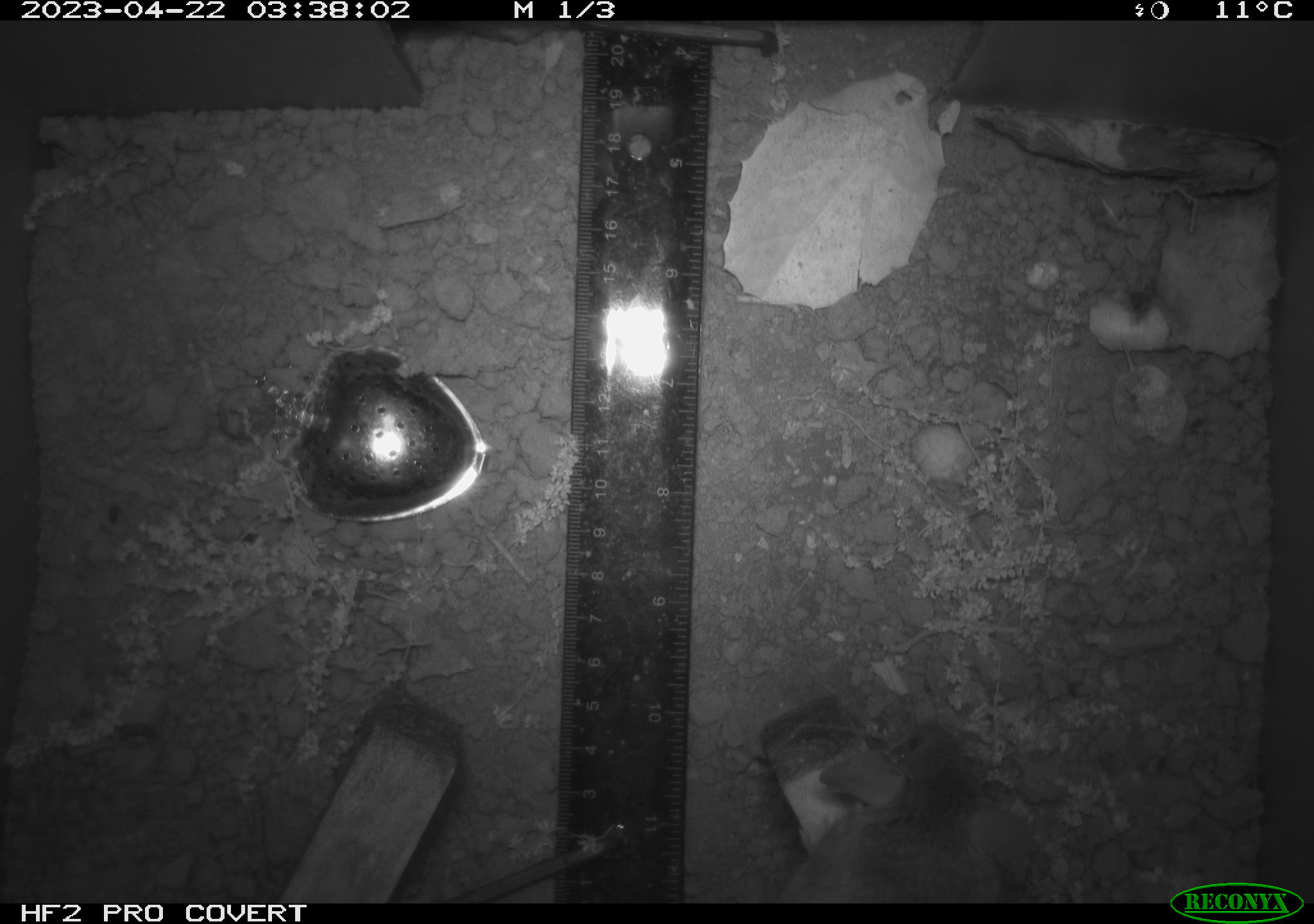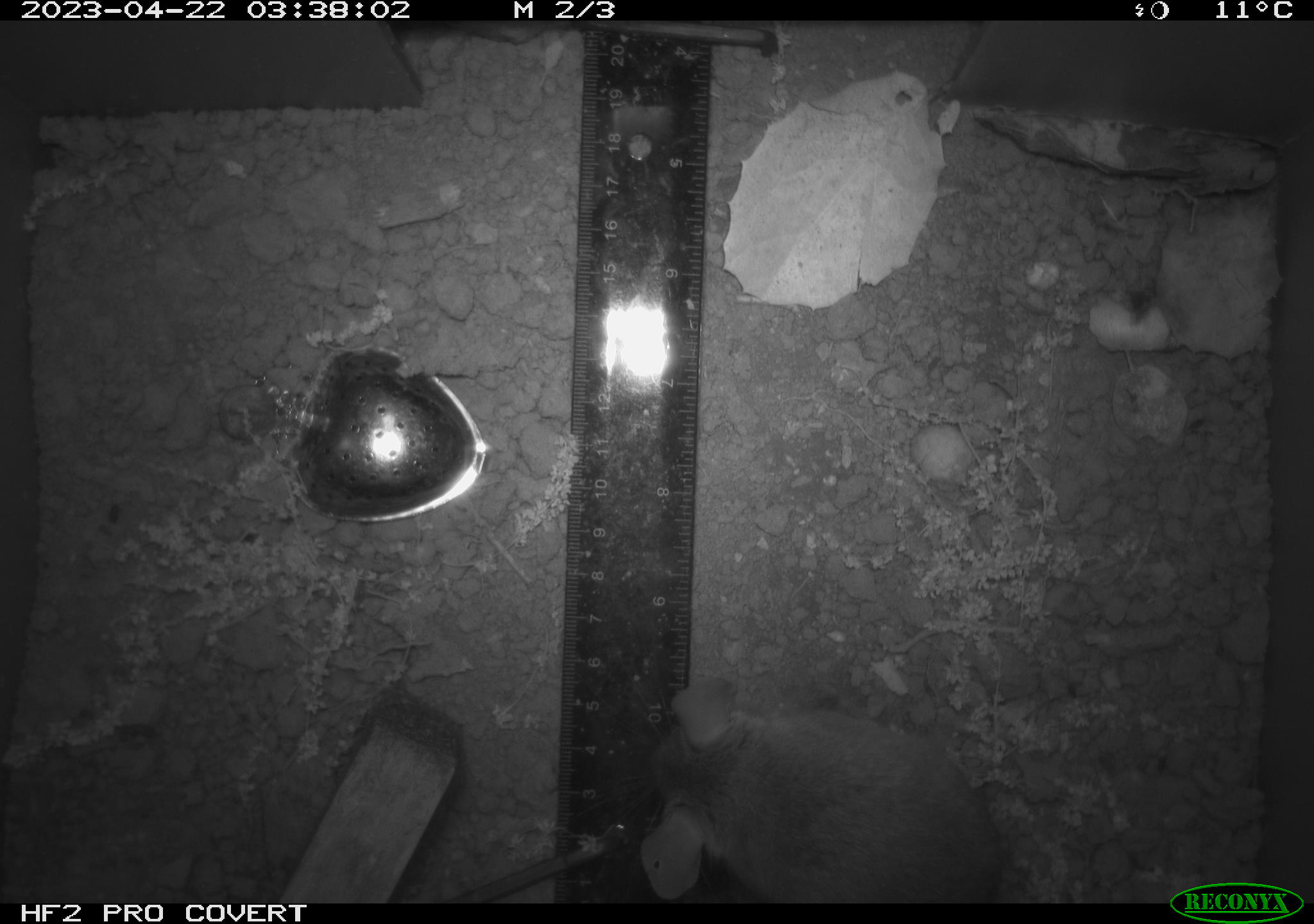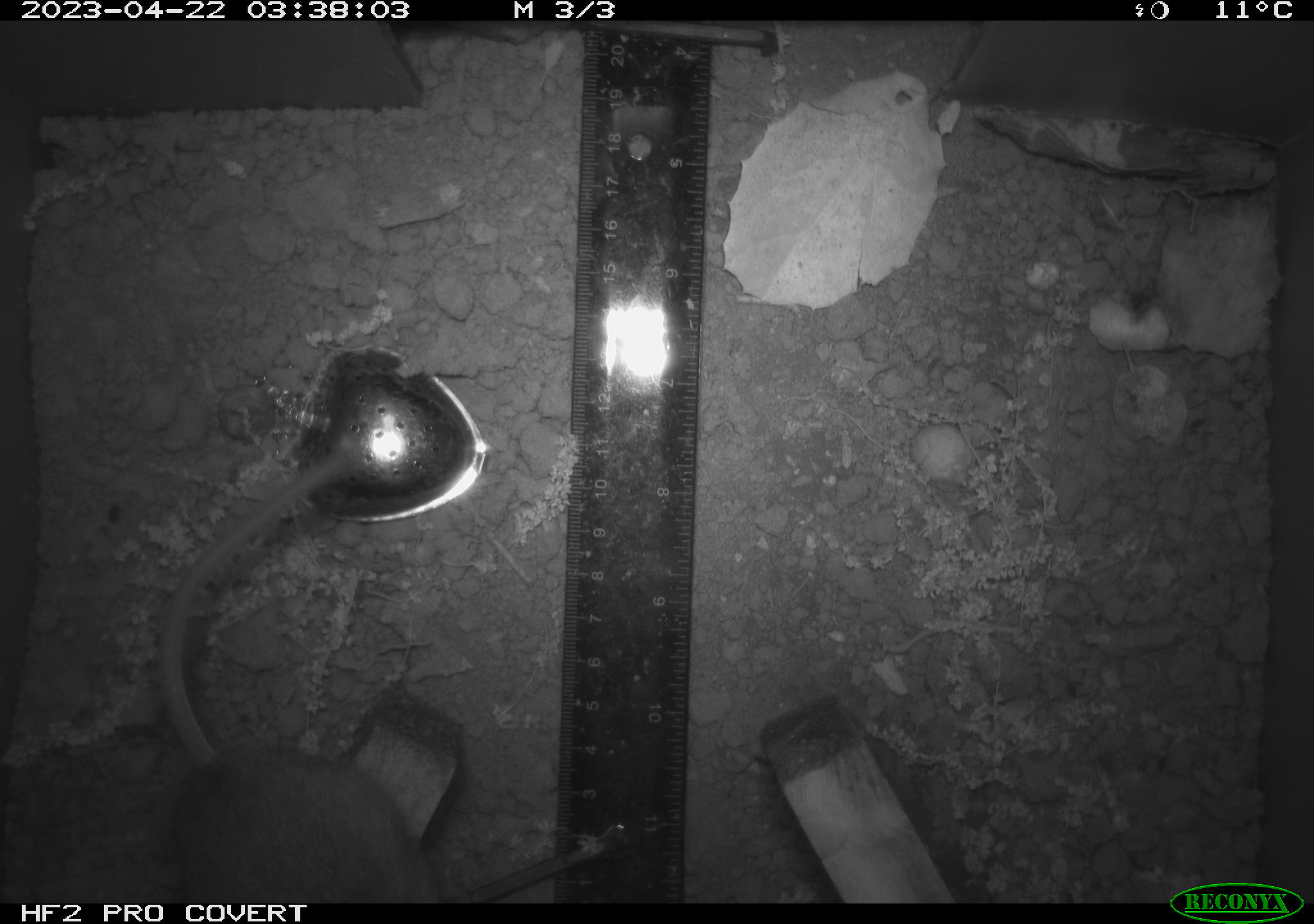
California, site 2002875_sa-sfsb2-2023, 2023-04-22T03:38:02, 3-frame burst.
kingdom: Animalia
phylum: Chordata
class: Mammalia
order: Rodentia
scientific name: Rodentia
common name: mouse species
Mouse species (Rodentia).